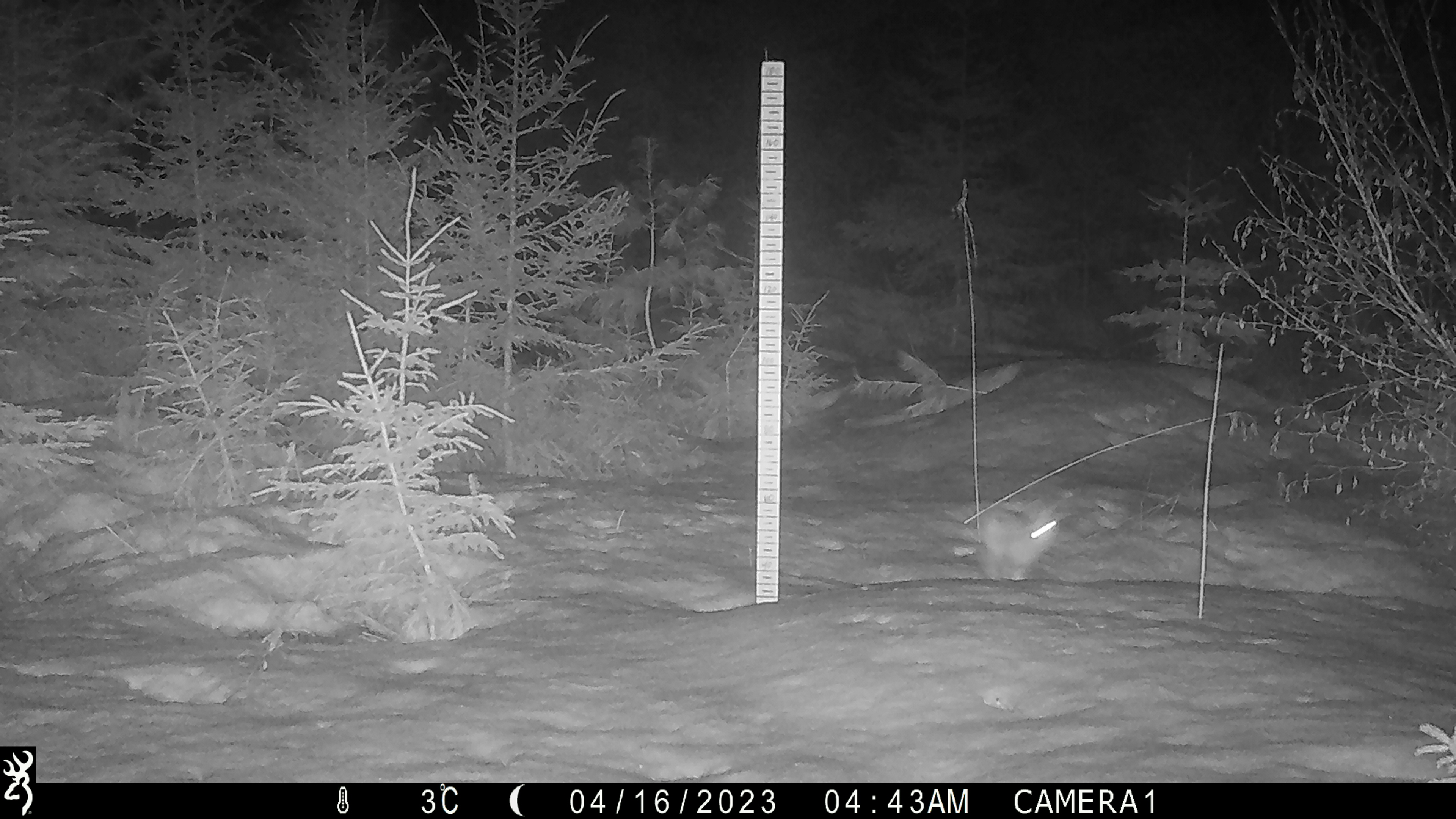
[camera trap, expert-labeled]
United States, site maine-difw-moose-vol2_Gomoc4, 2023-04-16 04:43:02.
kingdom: Animalia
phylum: Chordata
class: Mammalia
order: Lagomorpha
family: Leporidae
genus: Lepus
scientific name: Lepus americanus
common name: snowshoe hare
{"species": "snowshoe hare (Lepus americanus)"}